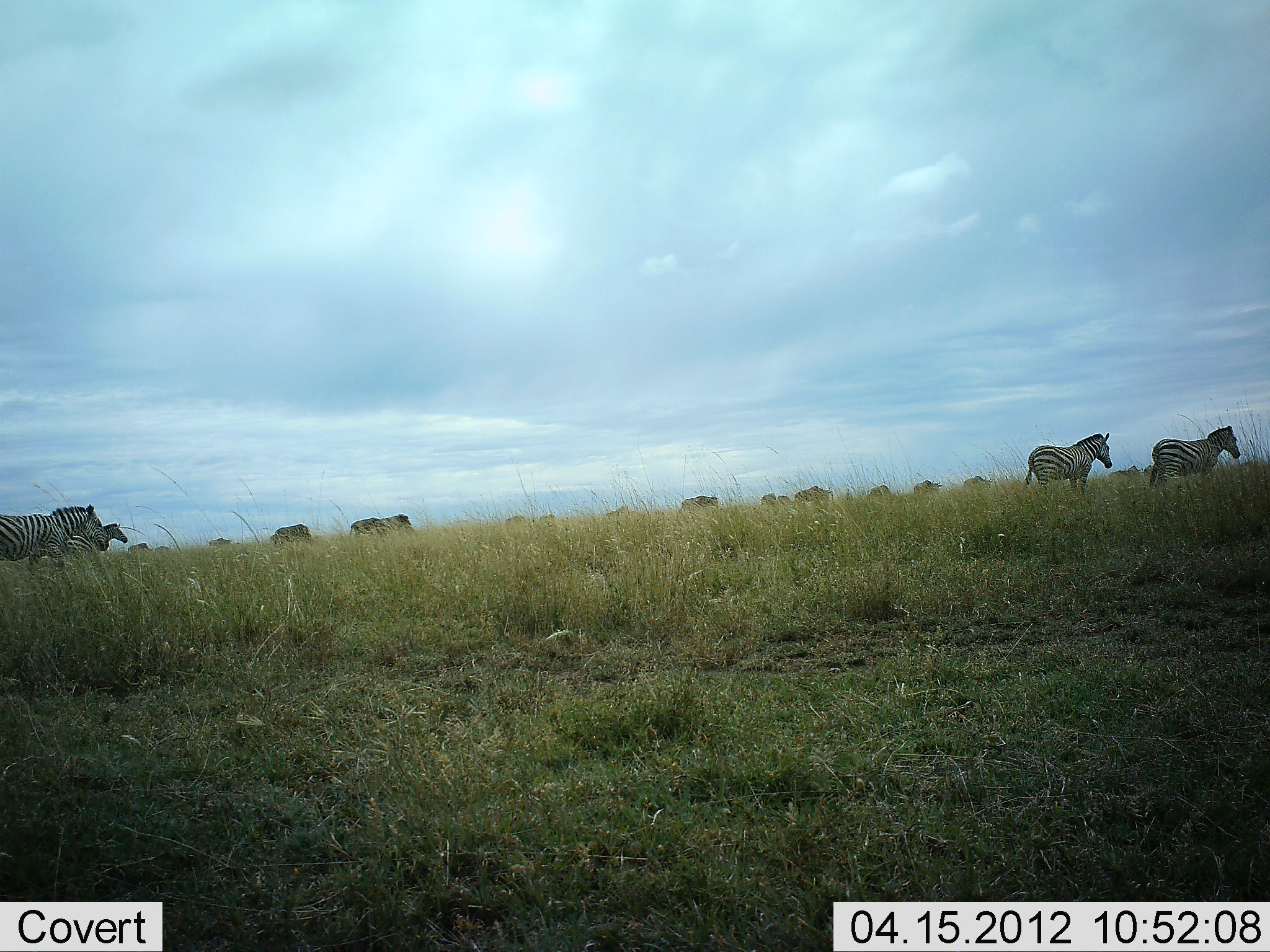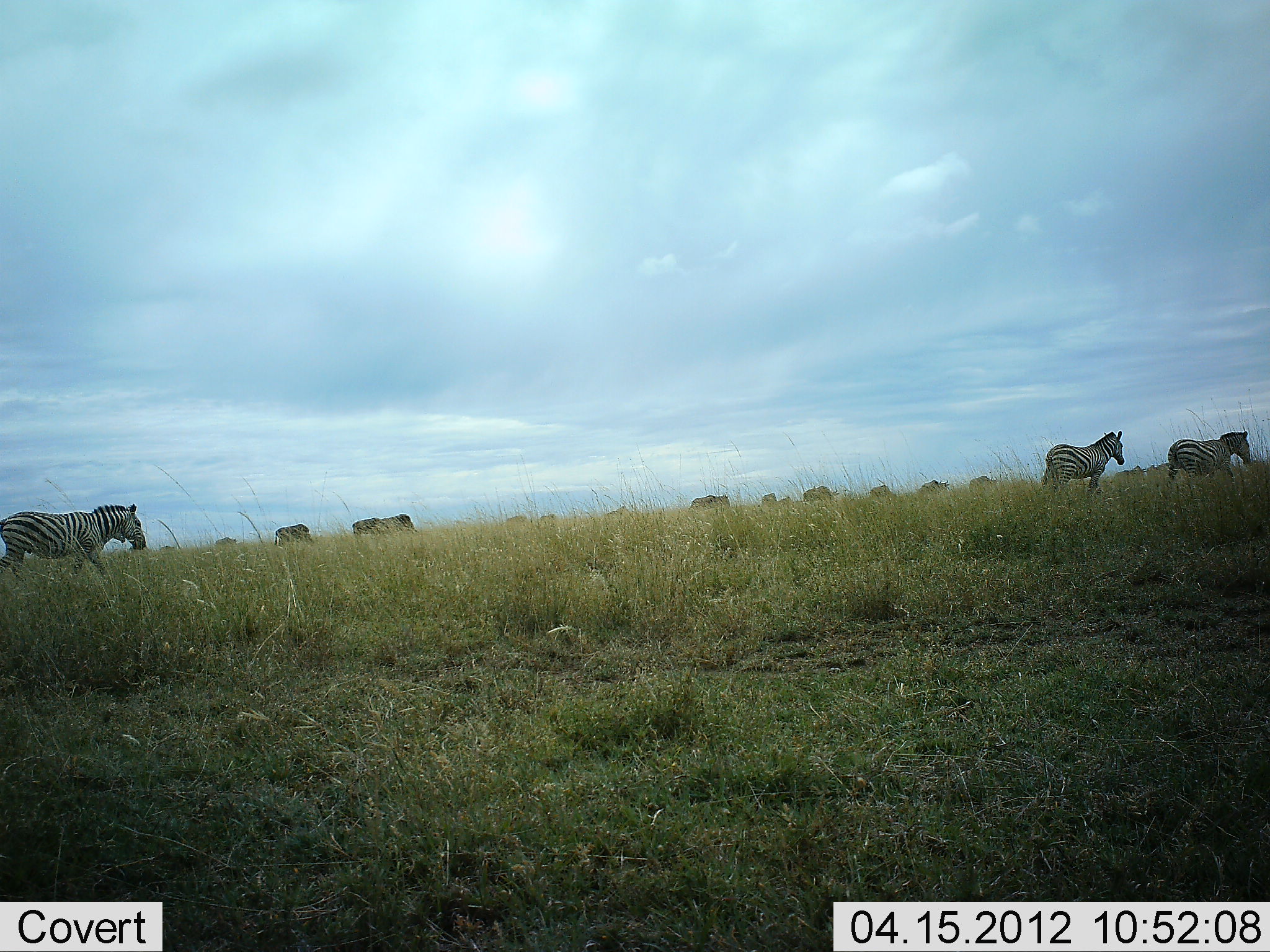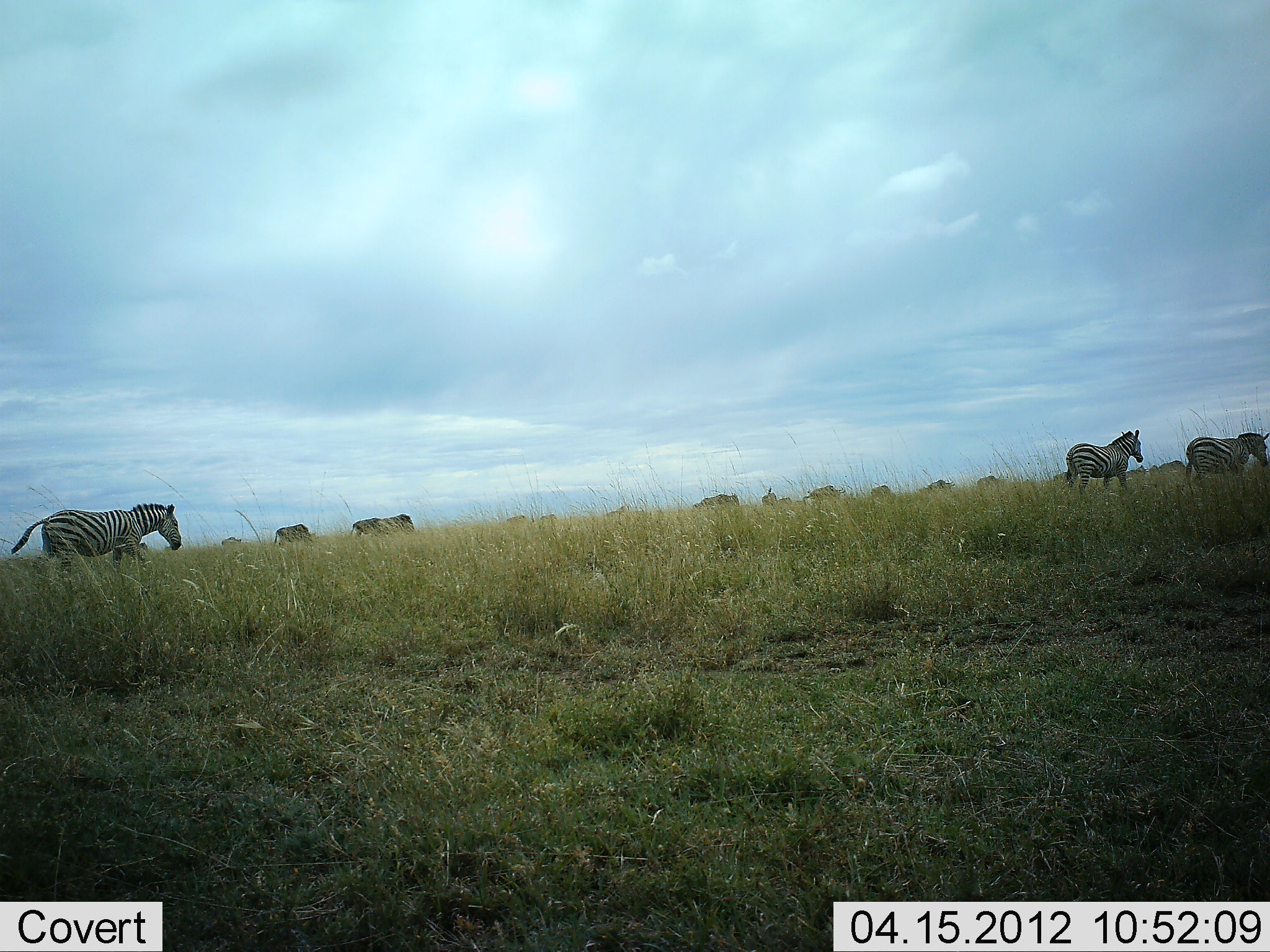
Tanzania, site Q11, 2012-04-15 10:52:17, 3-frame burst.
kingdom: Animalia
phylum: Chordata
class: Mammalia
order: Perissodactyla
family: Equidae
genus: Equus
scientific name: Equus quagga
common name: plains zebra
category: zebra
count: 4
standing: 17%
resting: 0%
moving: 94%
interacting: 0%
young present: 0%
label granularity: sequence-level